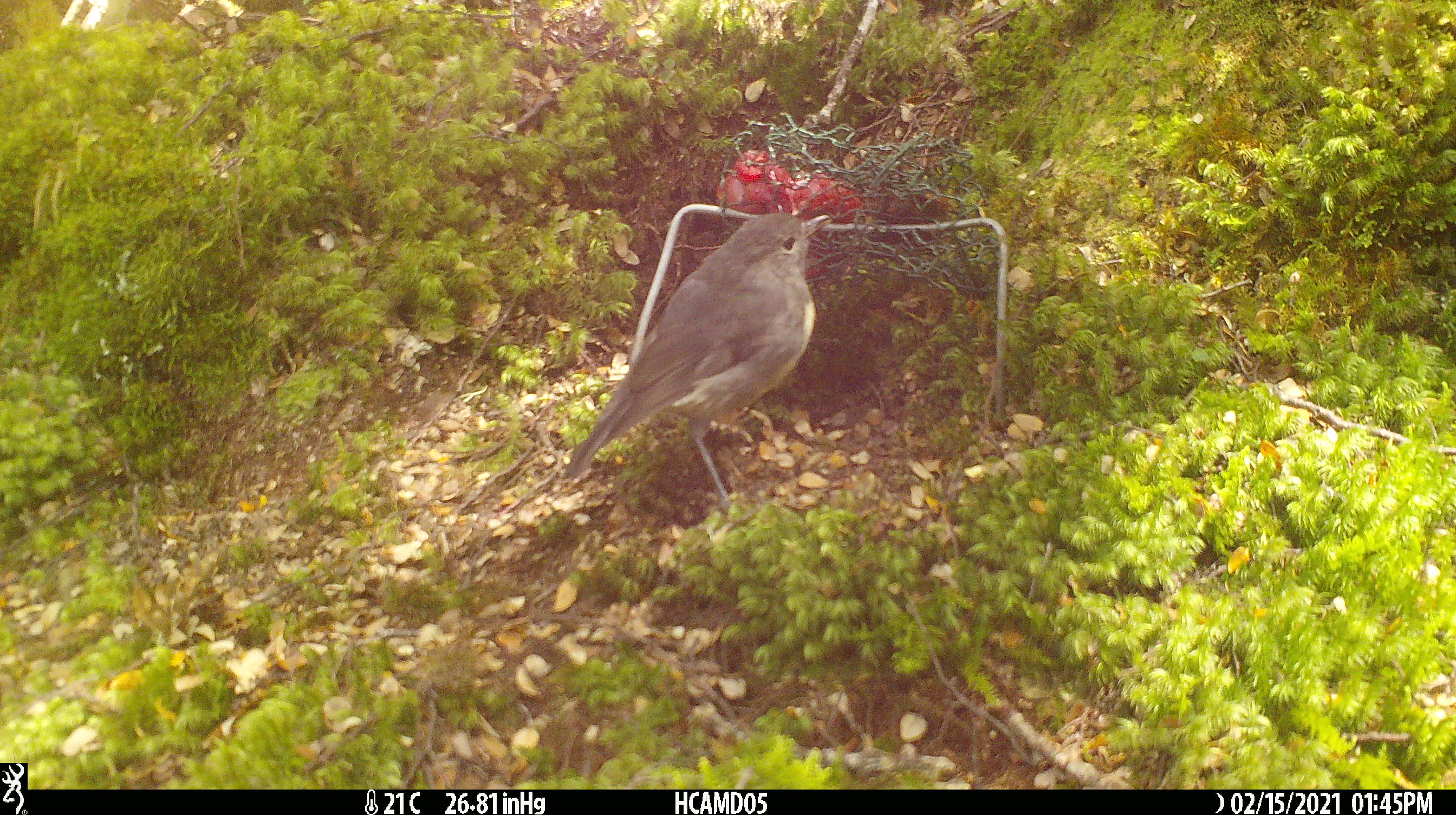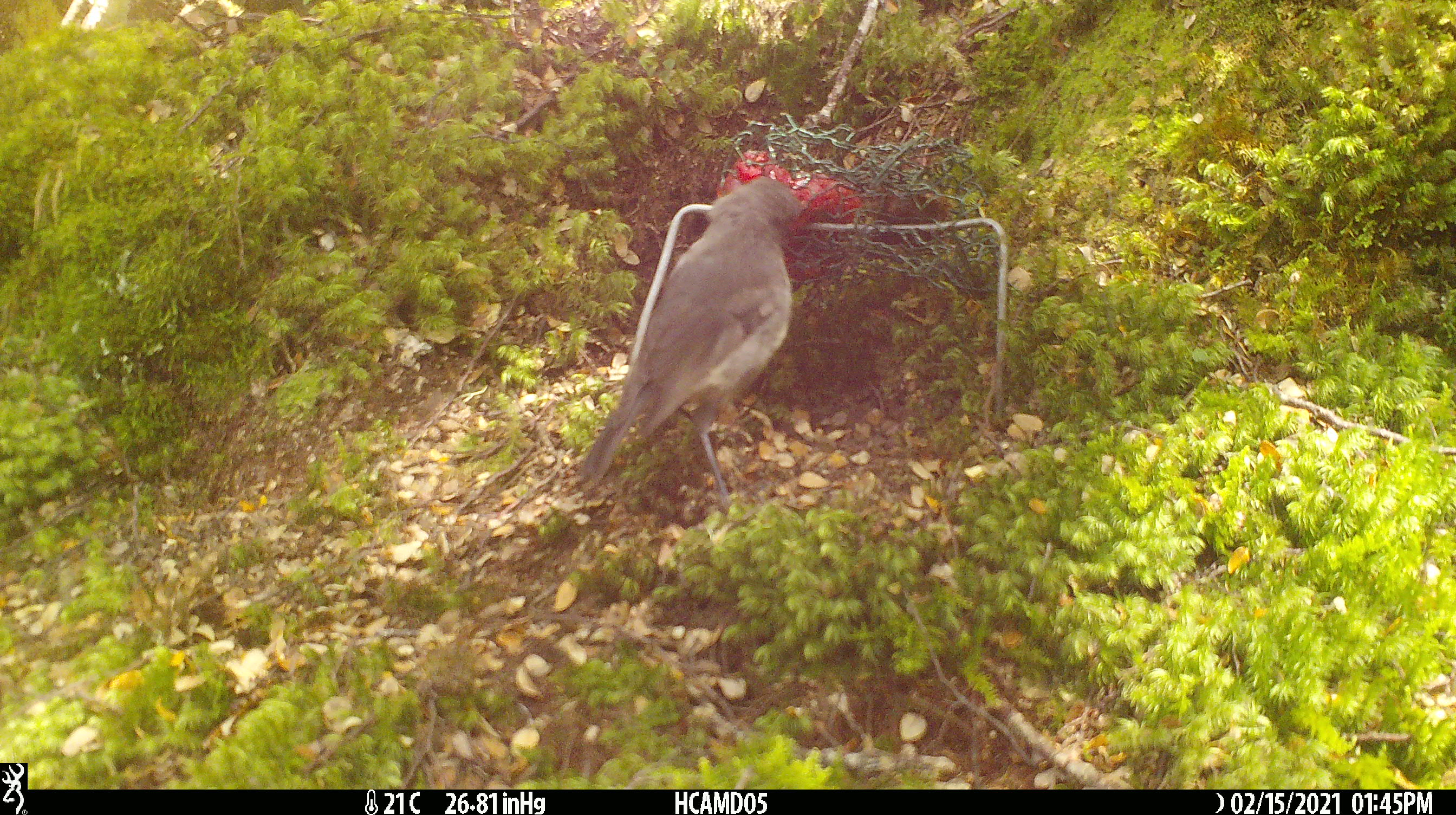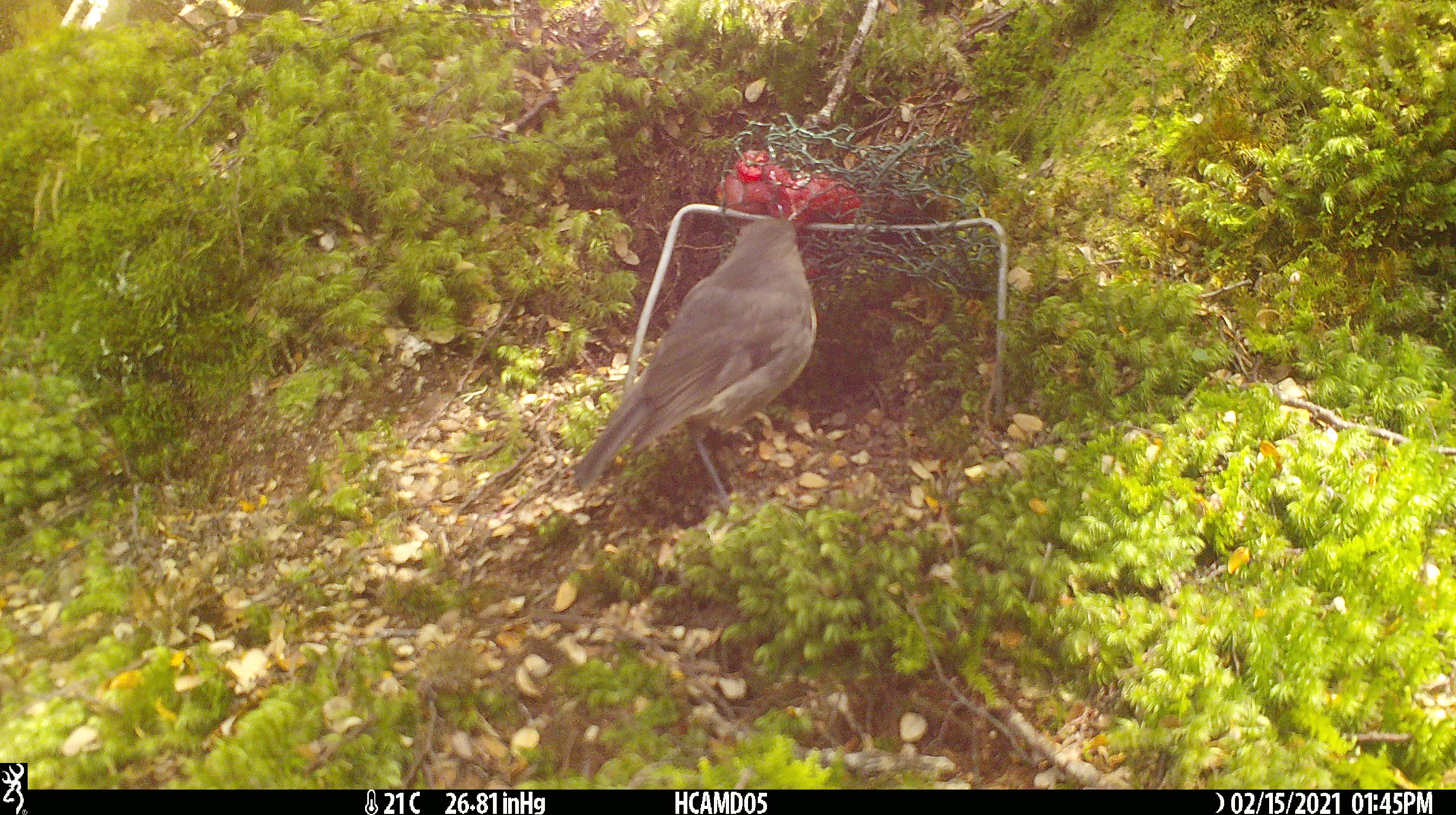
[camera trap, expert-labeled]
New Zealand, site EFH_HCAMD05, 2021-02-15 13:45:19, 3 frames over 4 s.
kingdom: Animalia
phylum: Chordata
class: Aves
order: Passeriformes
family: Petroicidae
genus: Petroica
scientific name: Petroica australis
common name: new zealand robin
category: robin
Robin (new zealand robin) (Petroica australis).